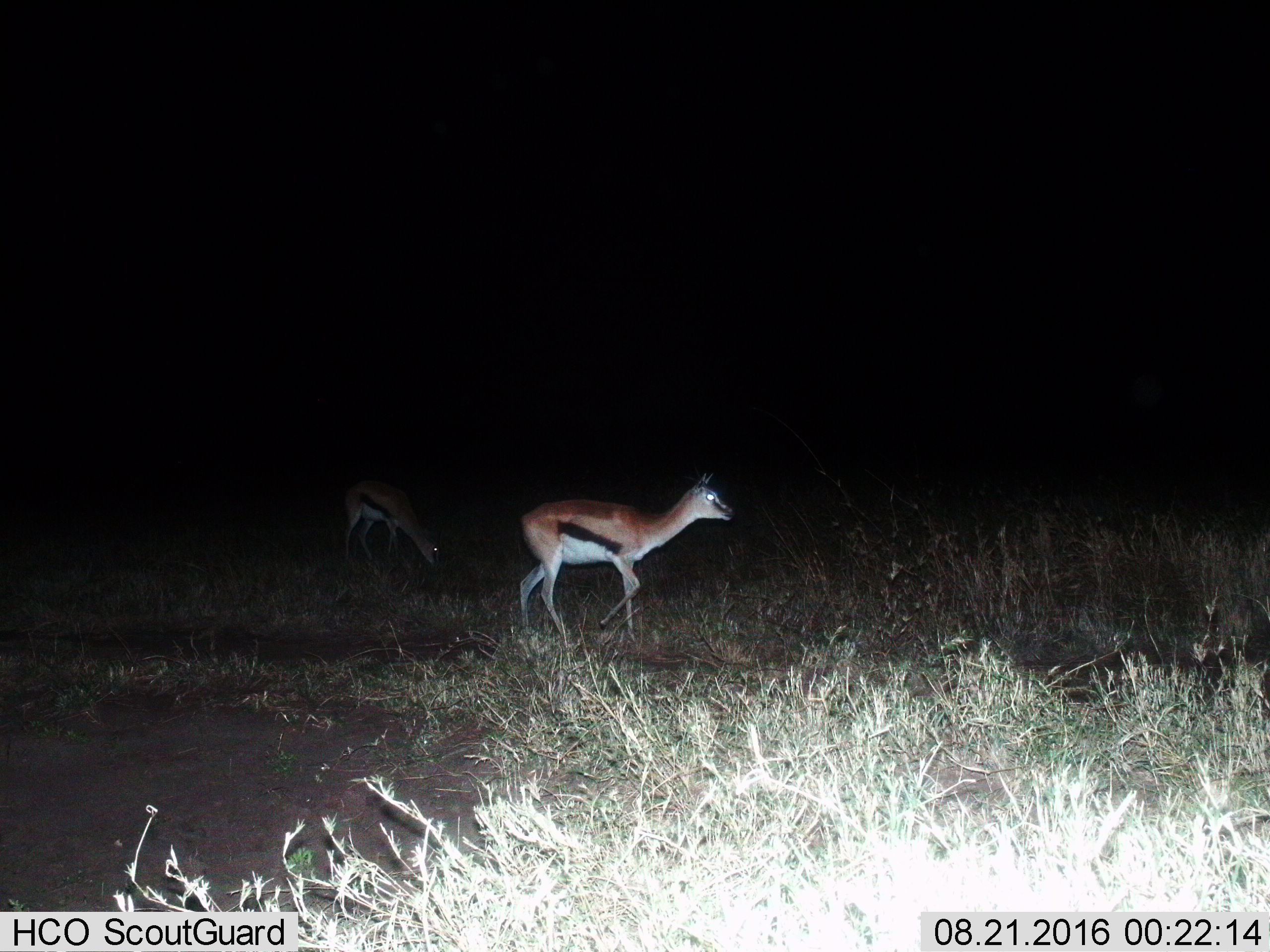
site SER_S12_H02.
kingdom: Animalia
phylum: Chordata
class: Mammalia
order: Artiodactyla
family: Bovidae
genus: Eudorcas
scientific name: Eudorcas thomsonii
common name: thomson's gazelle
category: gazellethomsons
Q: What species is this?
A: Gazellethomsons (thomson's gazelle) (Eudorcas thomsonii).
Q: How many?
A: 2.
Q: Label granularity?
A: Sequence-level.